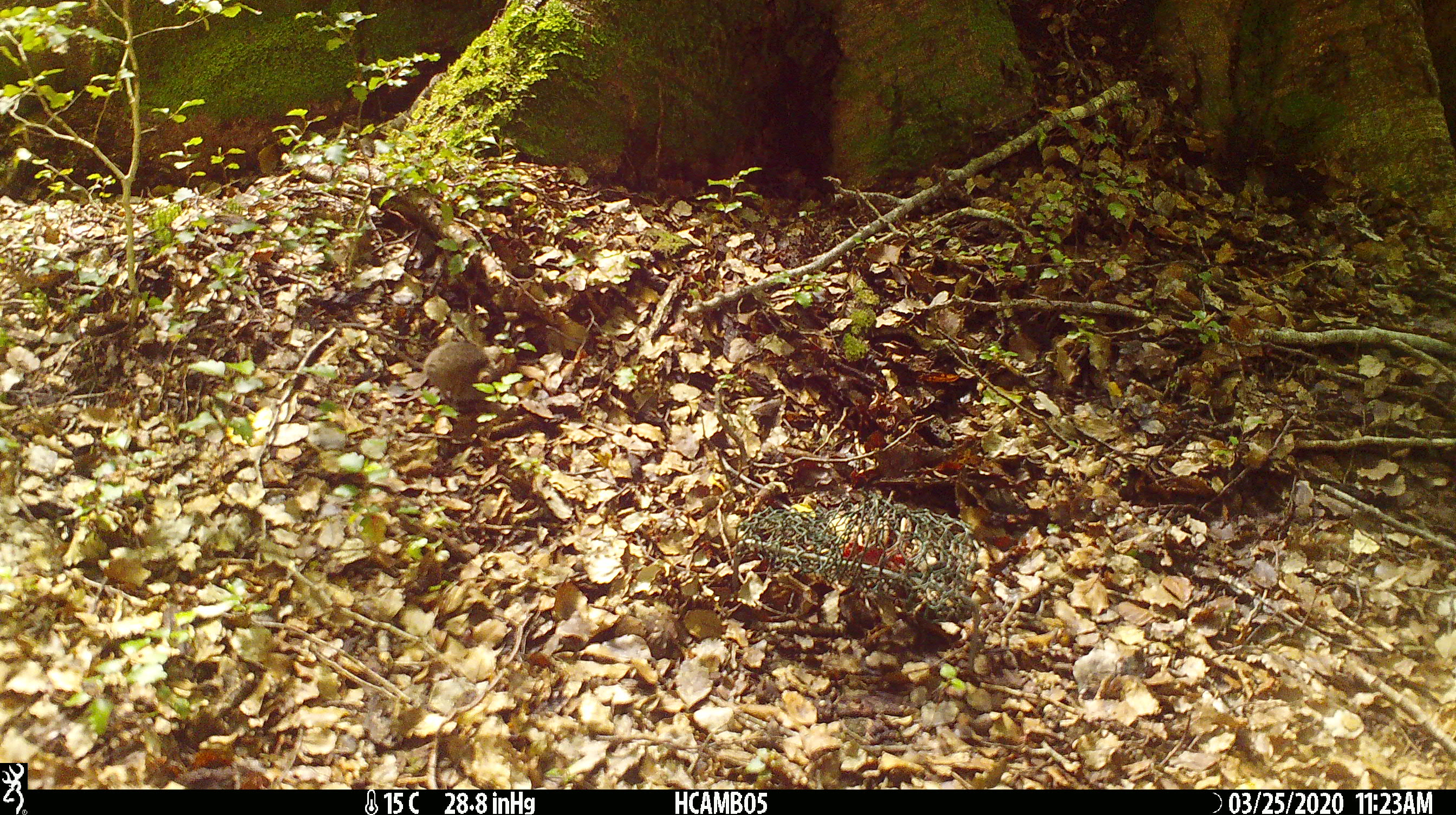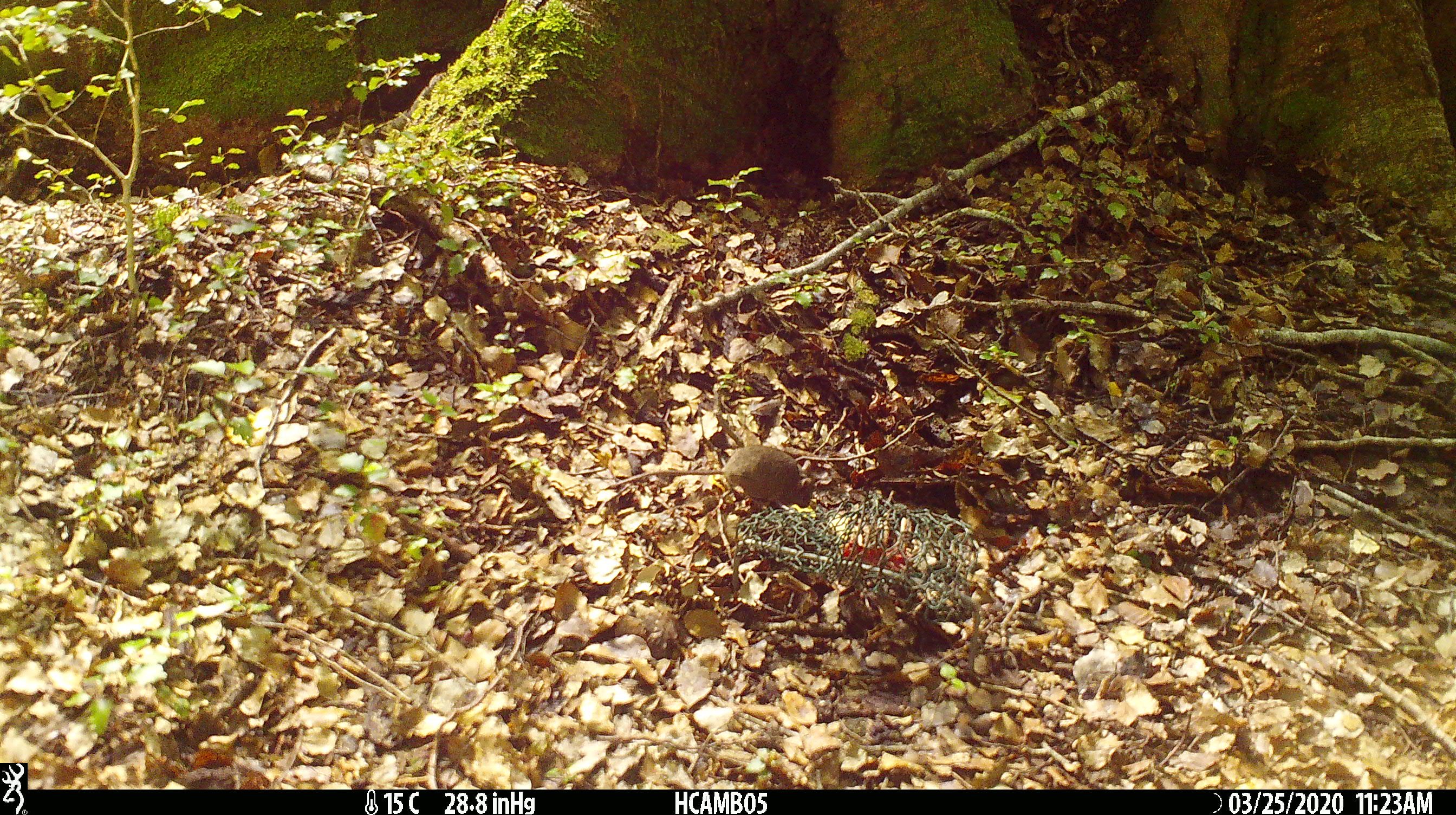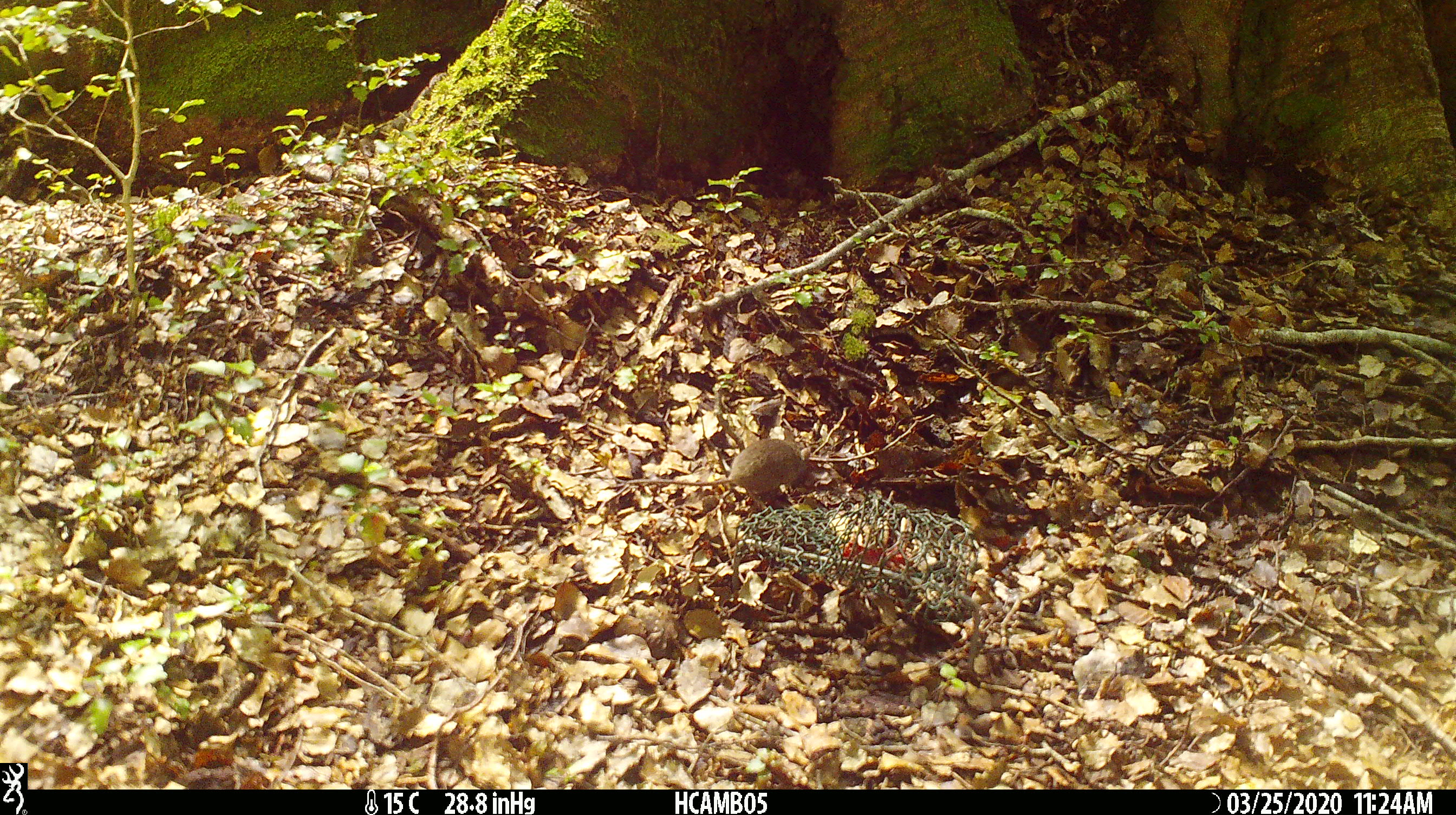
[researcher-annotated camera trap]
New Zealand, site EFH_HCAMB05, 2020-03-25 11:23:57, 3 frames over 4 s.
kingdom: Animalia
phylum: Chordata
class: Mammalia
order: Rodentia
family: Muridae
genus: Mus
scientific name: Mus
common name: mouse